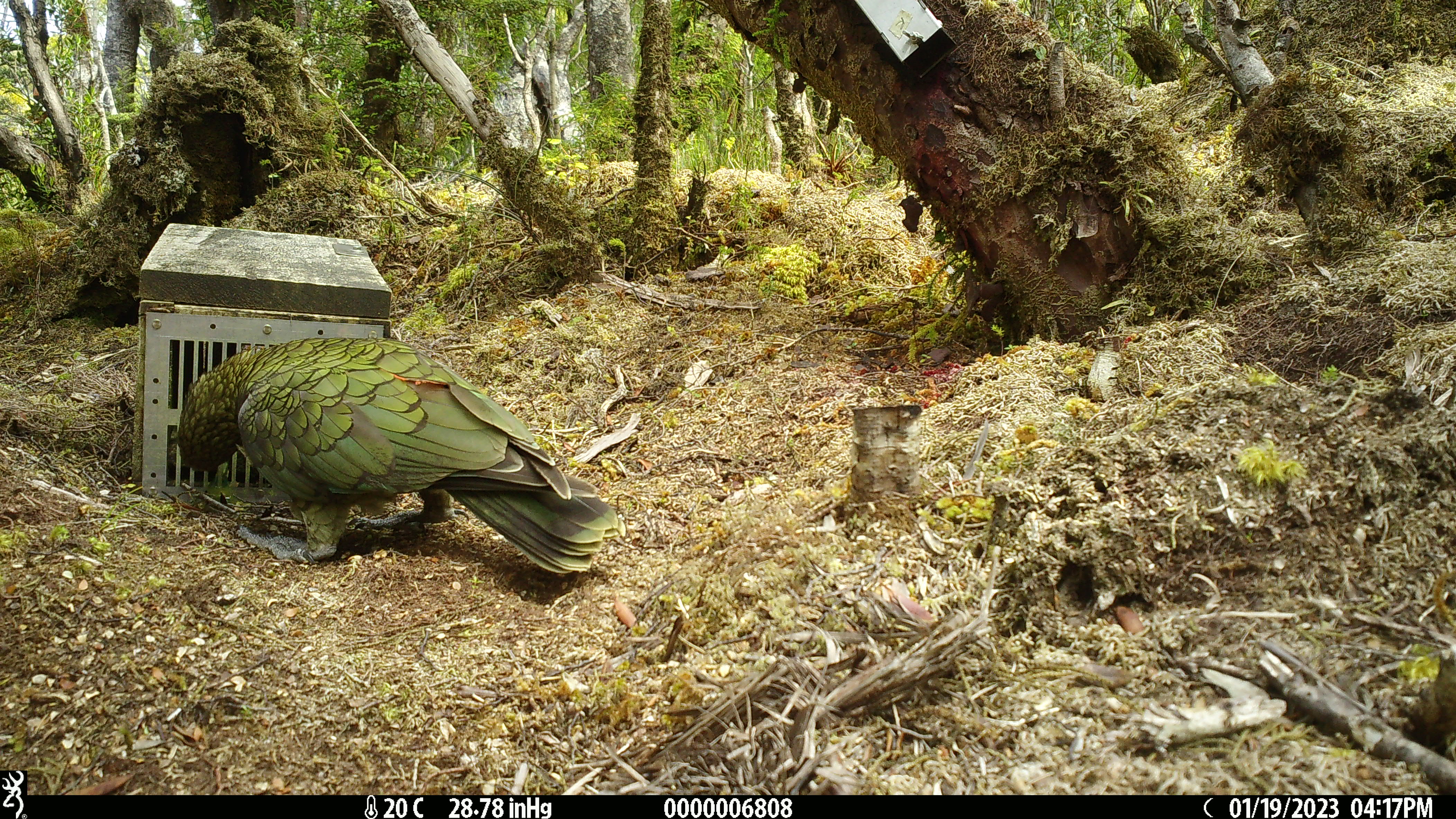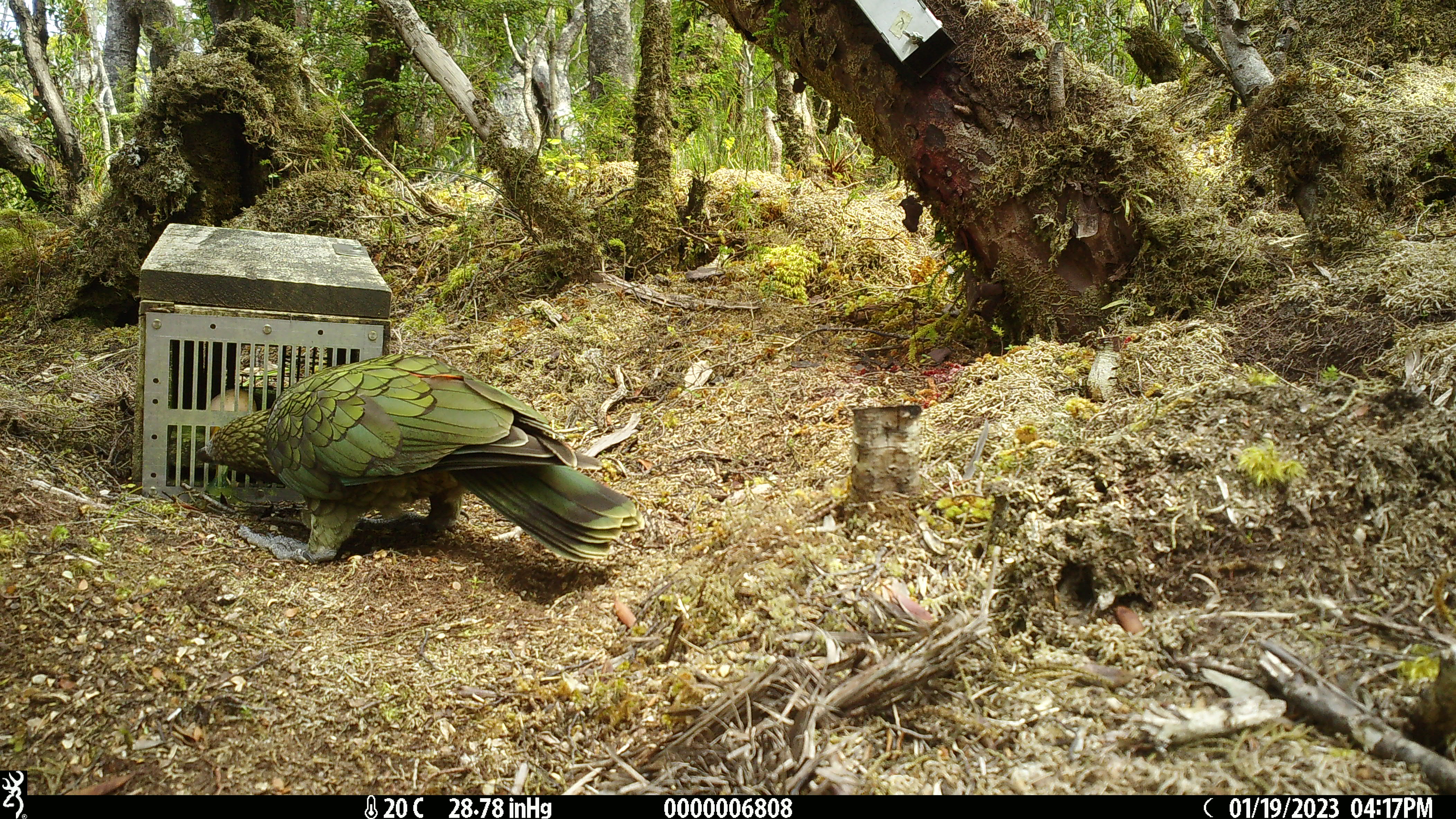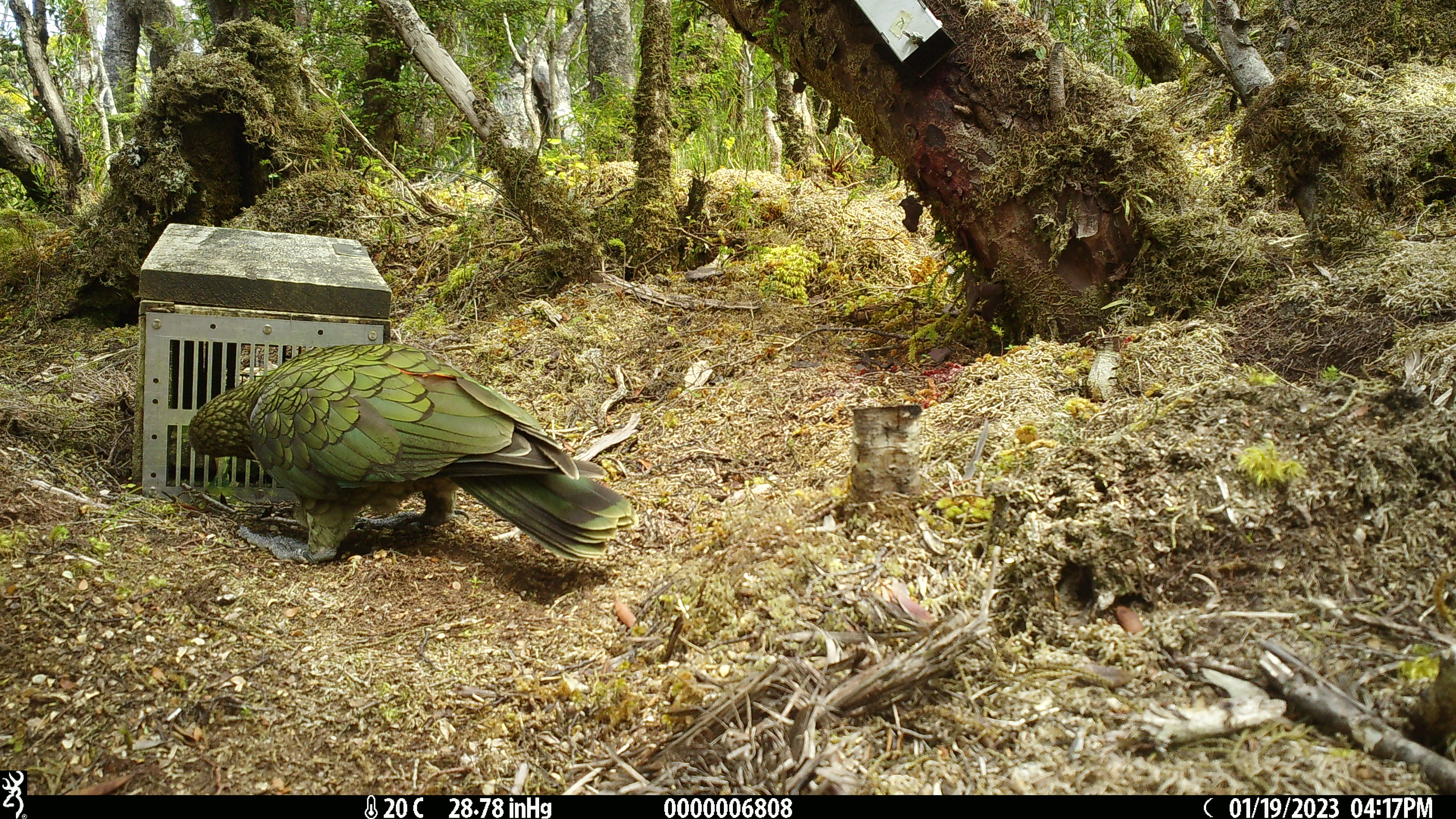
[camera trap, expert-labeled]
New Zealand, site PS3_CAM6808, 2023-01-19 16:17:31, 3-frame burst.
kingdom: Animalia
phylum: Chordata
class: Aves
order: Psittaciformes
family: Strigopidae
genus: Nestor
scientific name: Nestor notabilis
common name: kea